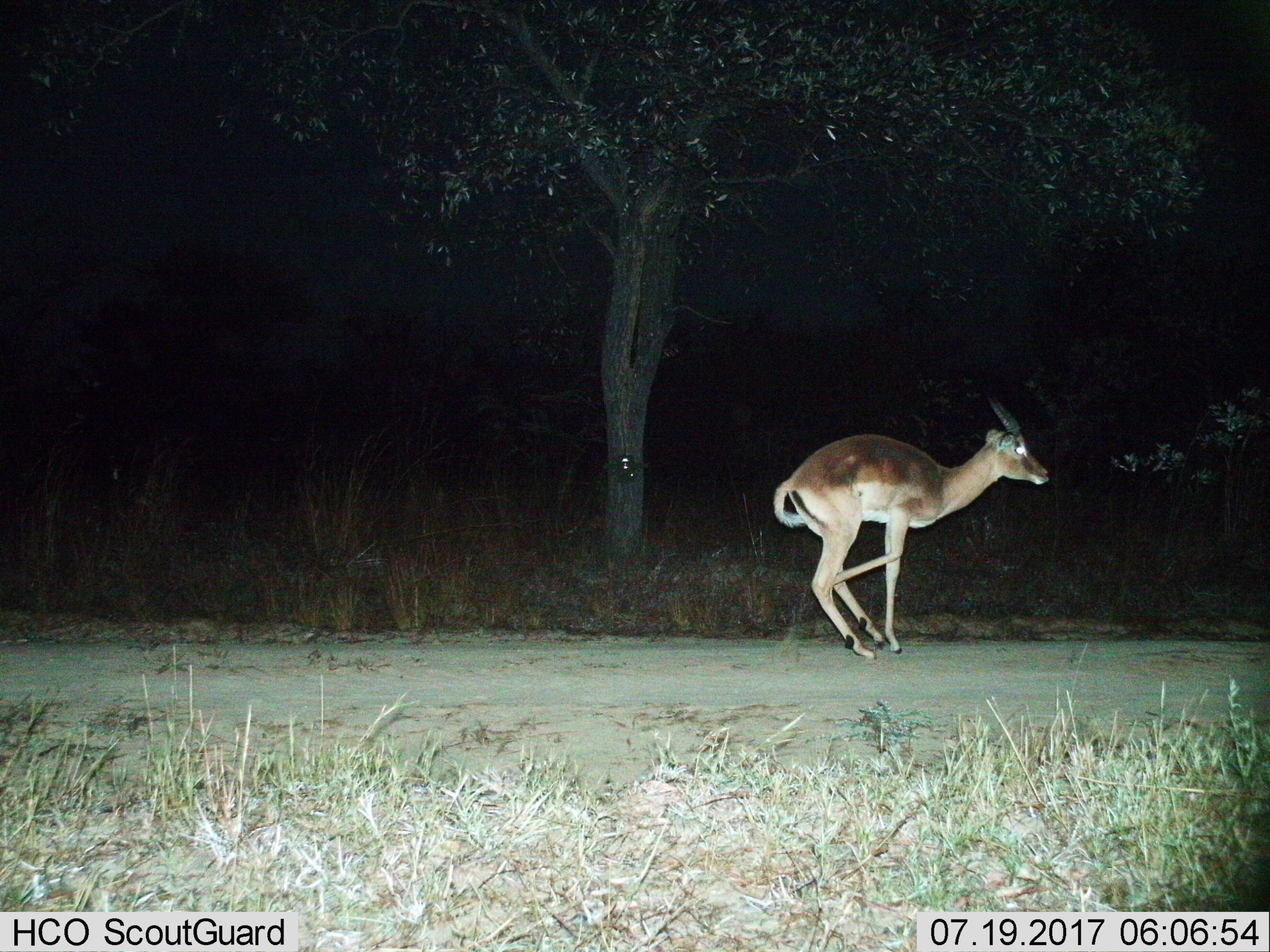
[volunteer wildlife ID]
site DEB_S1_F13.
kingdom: Animalia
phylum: Chordata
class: Mammalia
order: Artiodactyla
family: Bovidae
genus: Aepyceros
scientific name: Aepyceros melampus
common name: impala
Impala (Aepyceros melampus), count 1. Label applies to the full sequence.